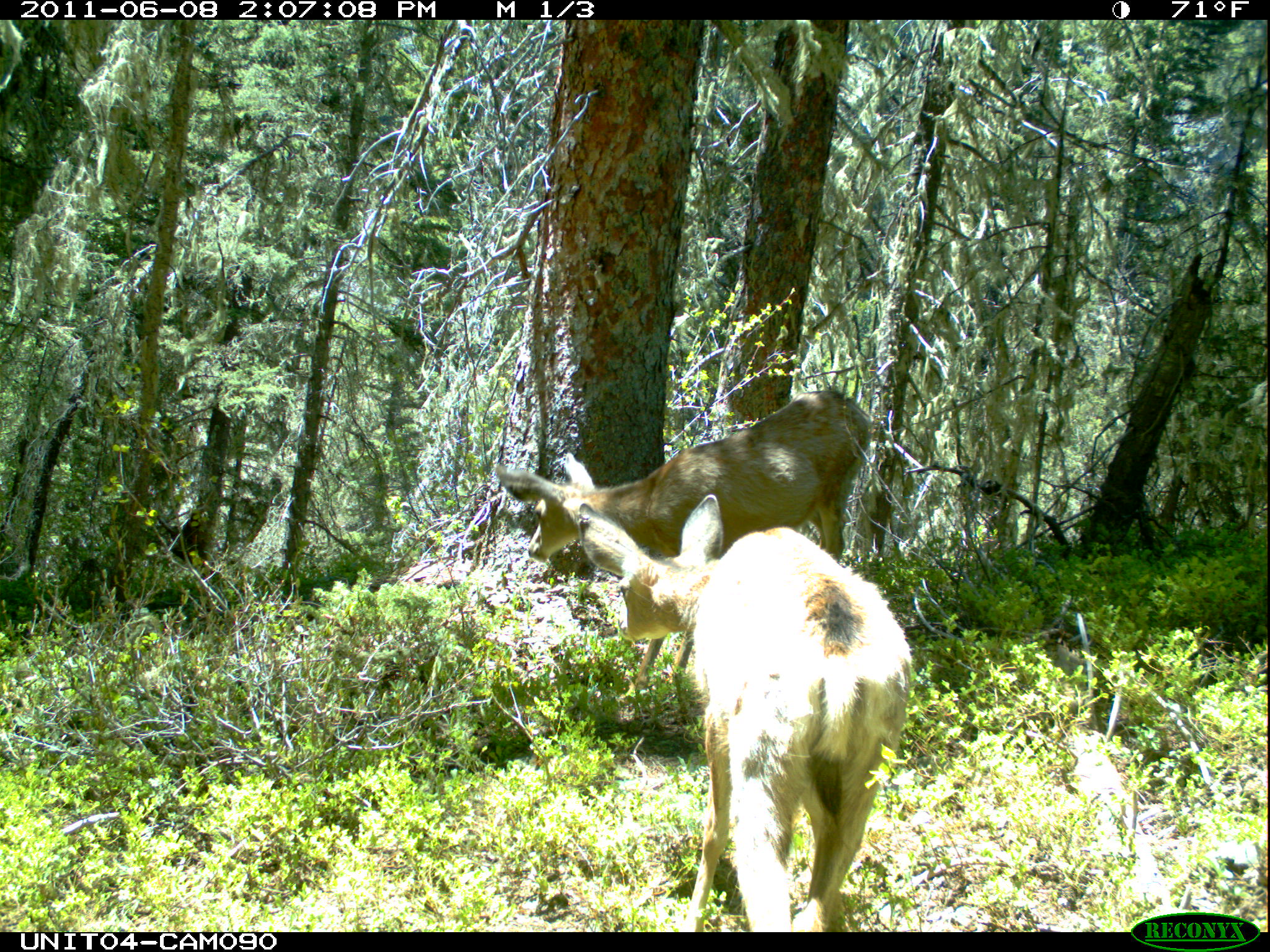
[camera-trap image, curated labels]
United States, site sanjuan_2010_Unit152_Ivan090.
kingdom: Animalia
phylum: Chordata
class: Mammalia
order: Artiodactyla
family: Cervidae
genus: Odocoileus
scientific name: Odocoileus hemionus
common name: mule deer